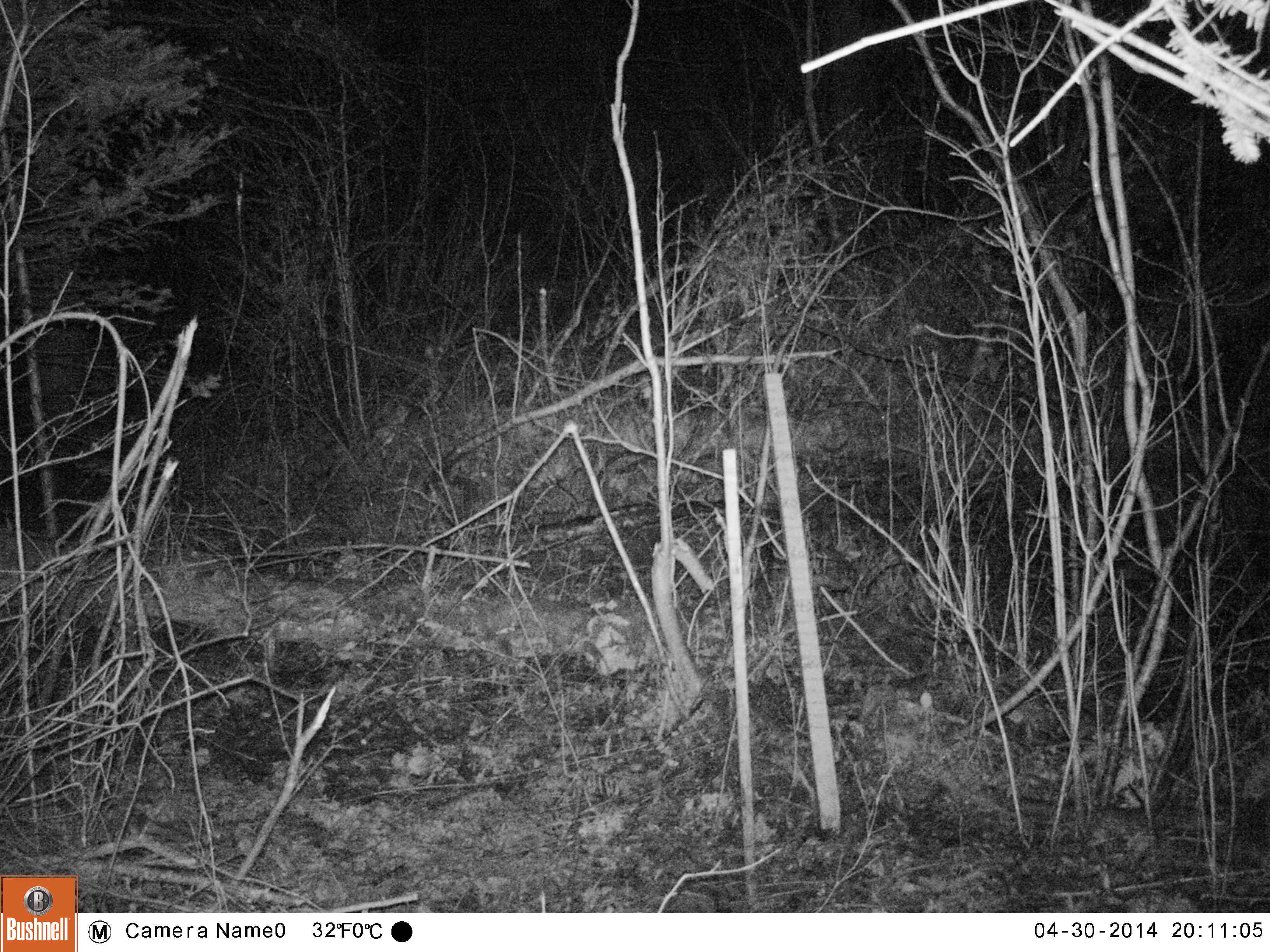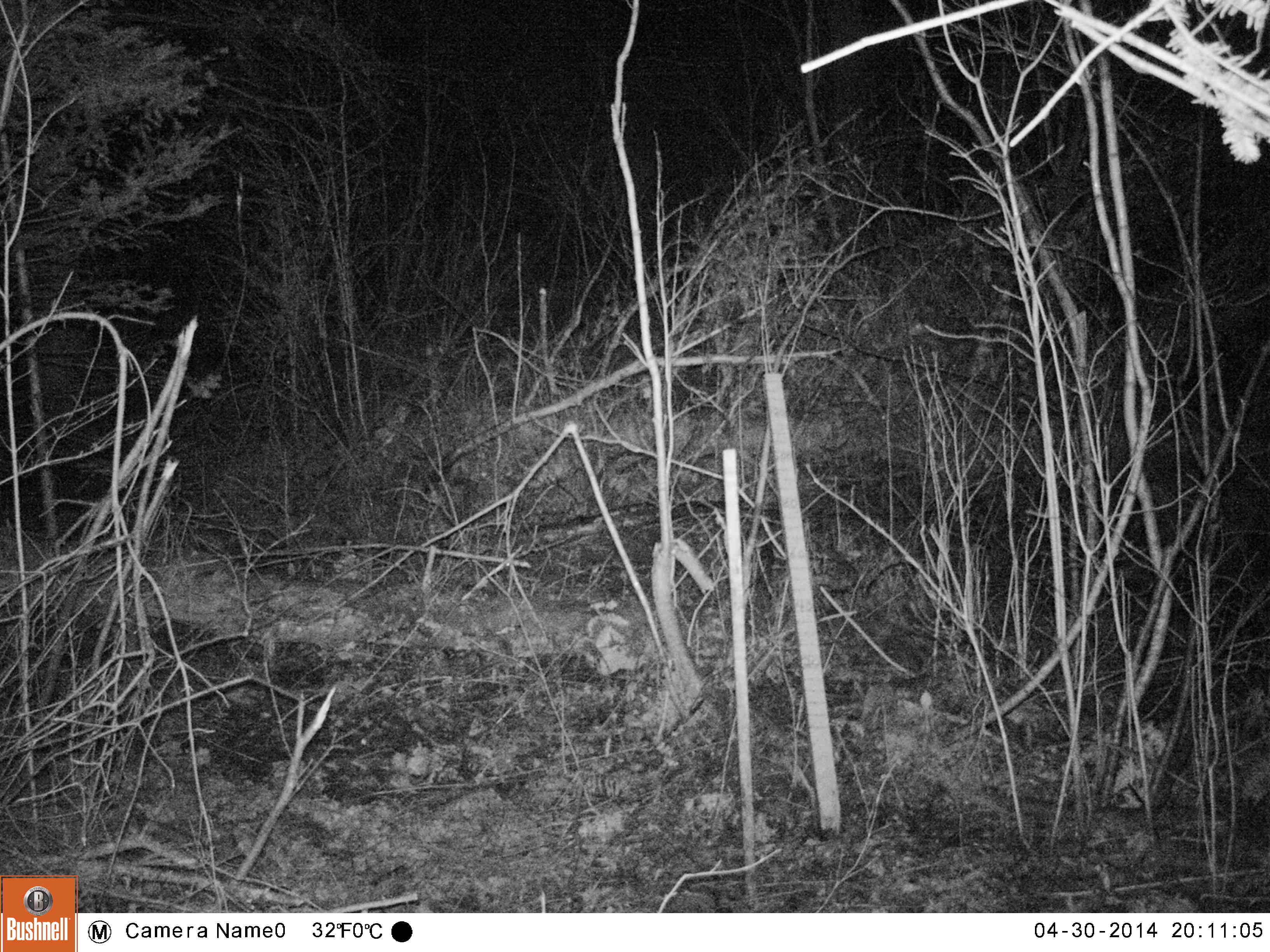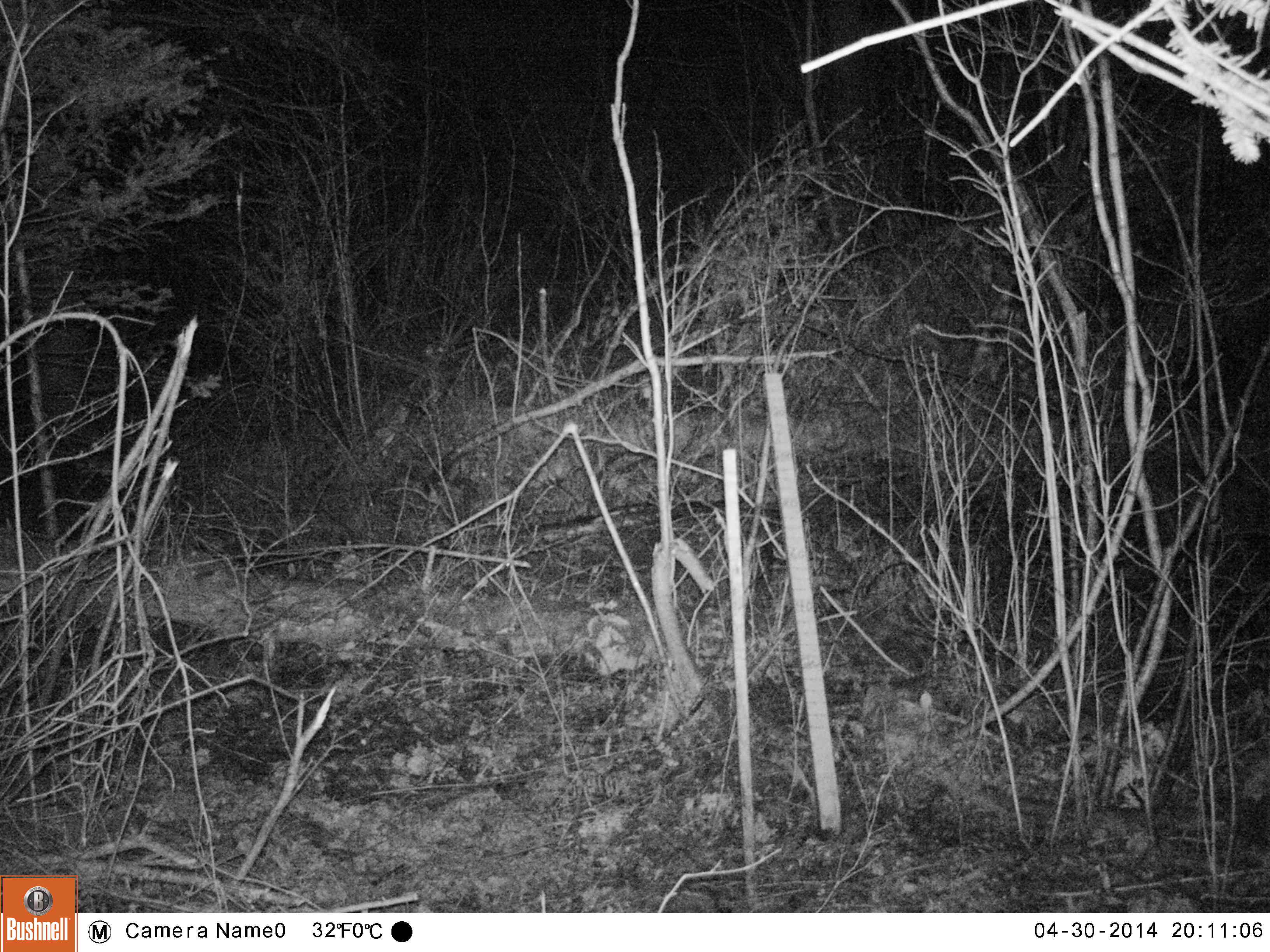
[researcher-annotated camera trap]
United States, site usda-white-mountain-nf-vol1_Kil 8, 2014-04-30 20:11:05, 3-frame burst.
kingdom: Animalia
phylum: Chordata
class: Mammalia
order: Lagomorpha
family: Leporidae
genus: Lepus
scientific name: Lepus americanus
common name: snowshoe hare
Snowshoe hare (Lepus americanus).